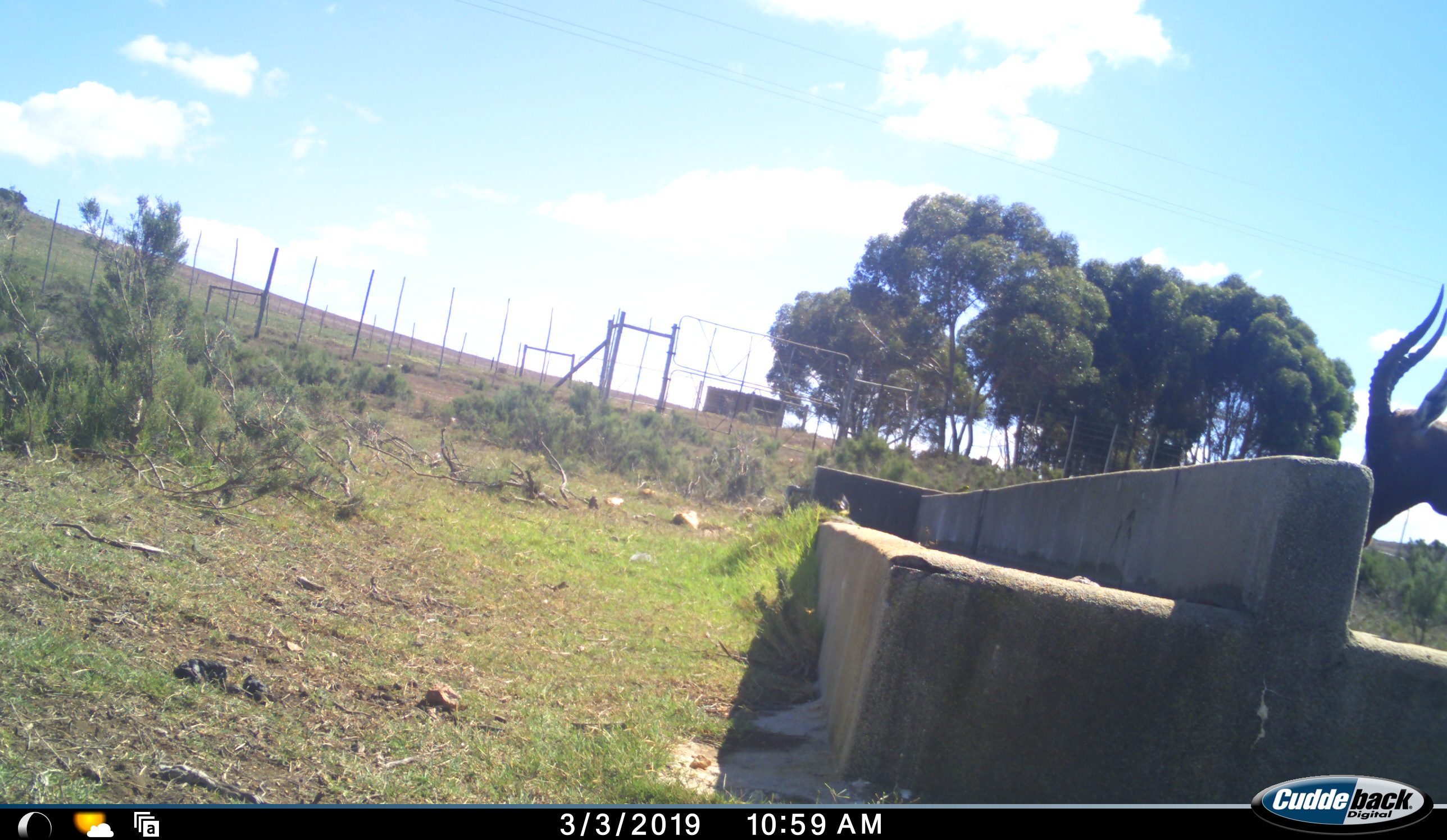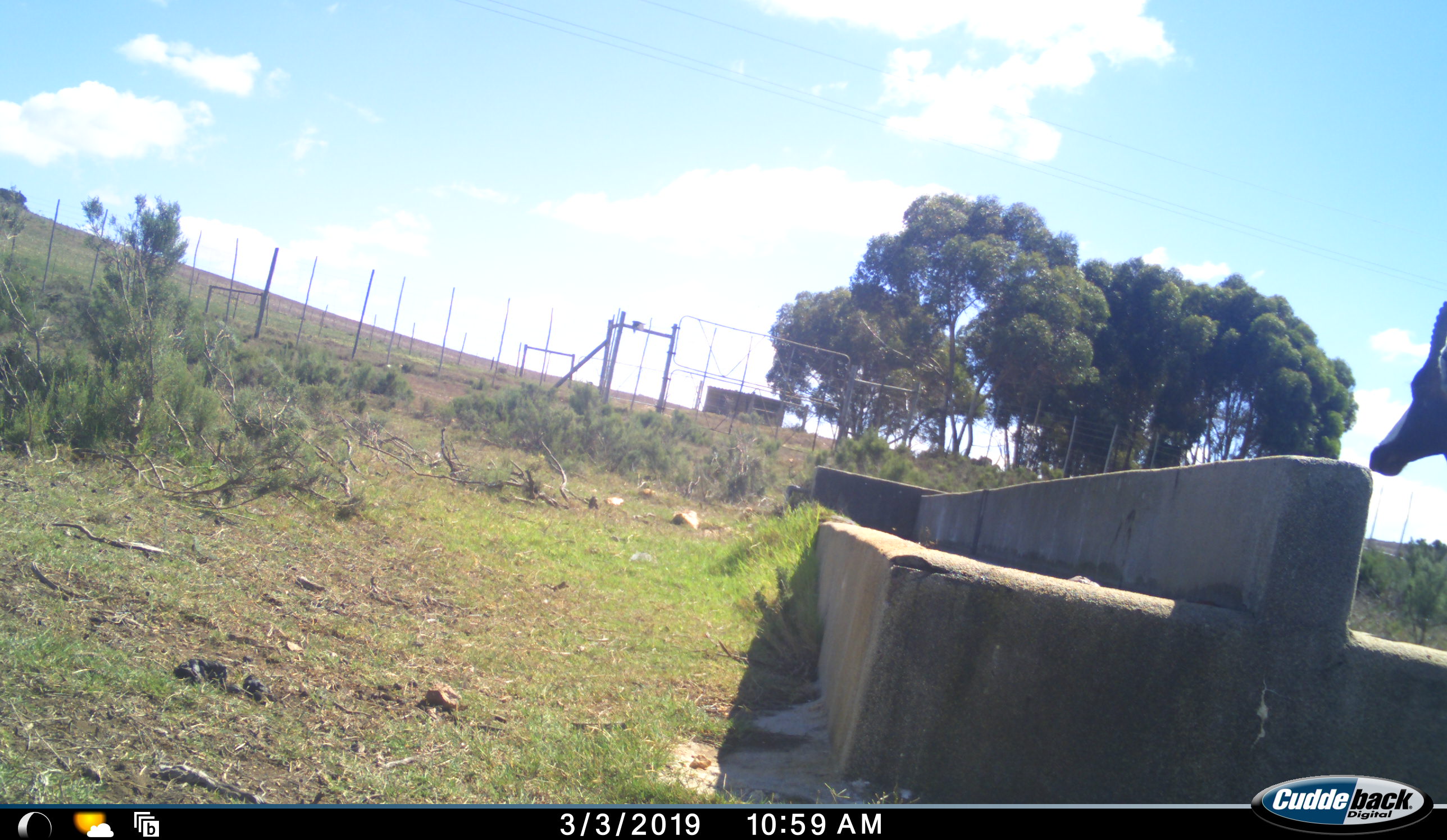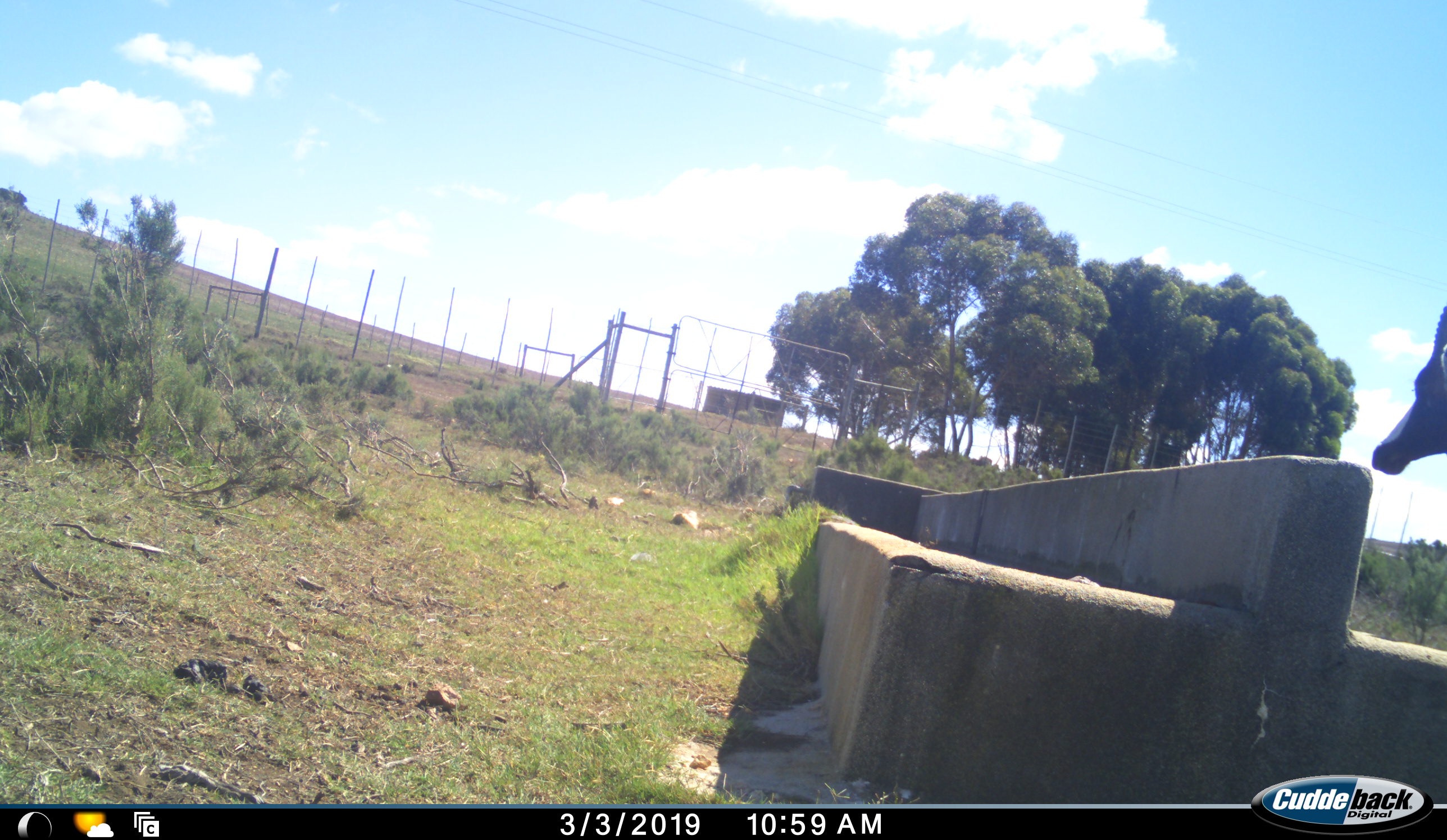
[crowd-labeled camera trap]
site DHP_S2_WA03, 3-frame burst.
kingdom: Animalia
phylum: Chordata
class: Mammalia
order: Artiodactyla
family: Bovidae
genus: Damaliscus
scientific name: Damaliscus pygargus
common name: bontebok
Bontebok (Damaliscus pygargus), count 1. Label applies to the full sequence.